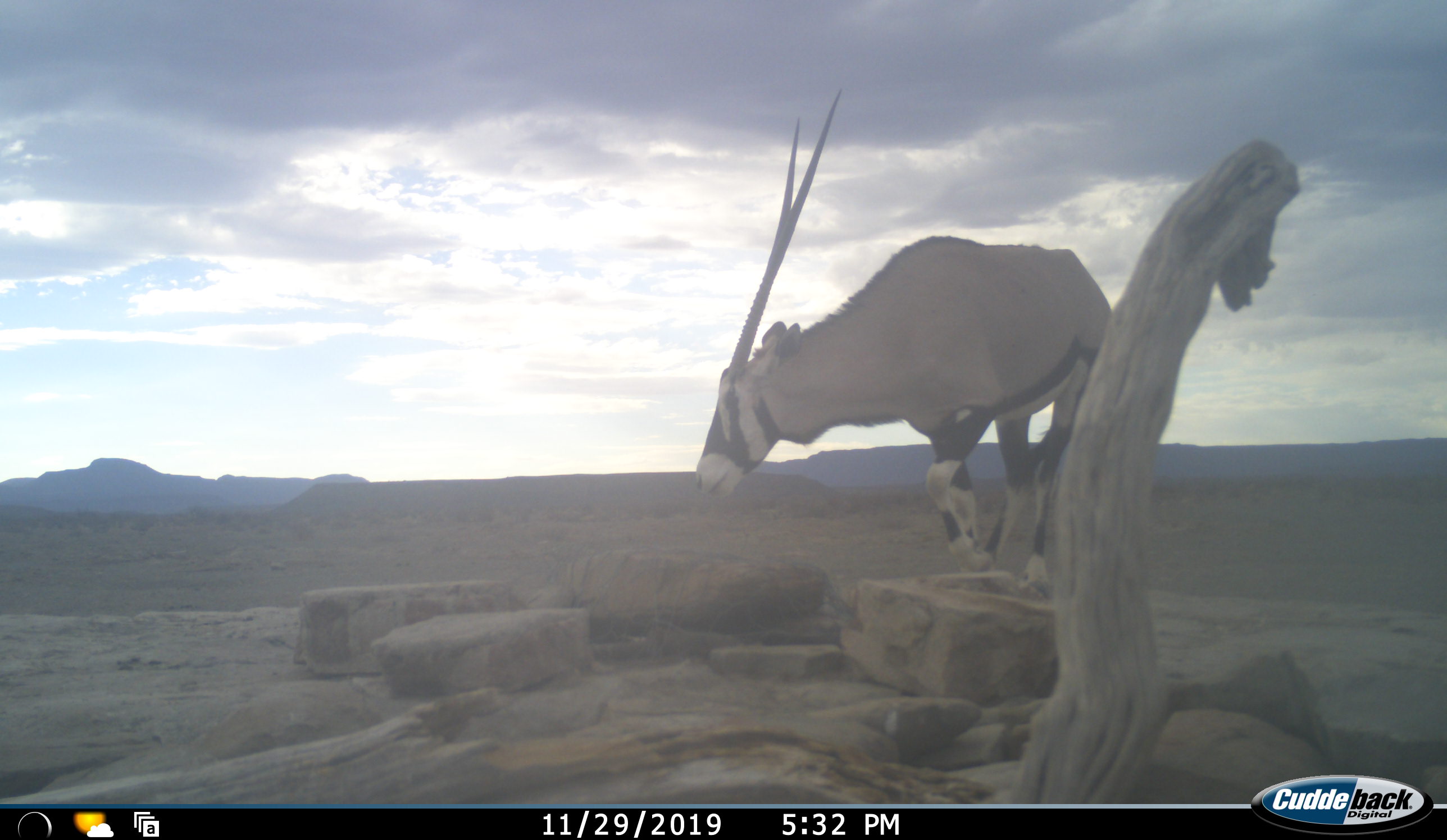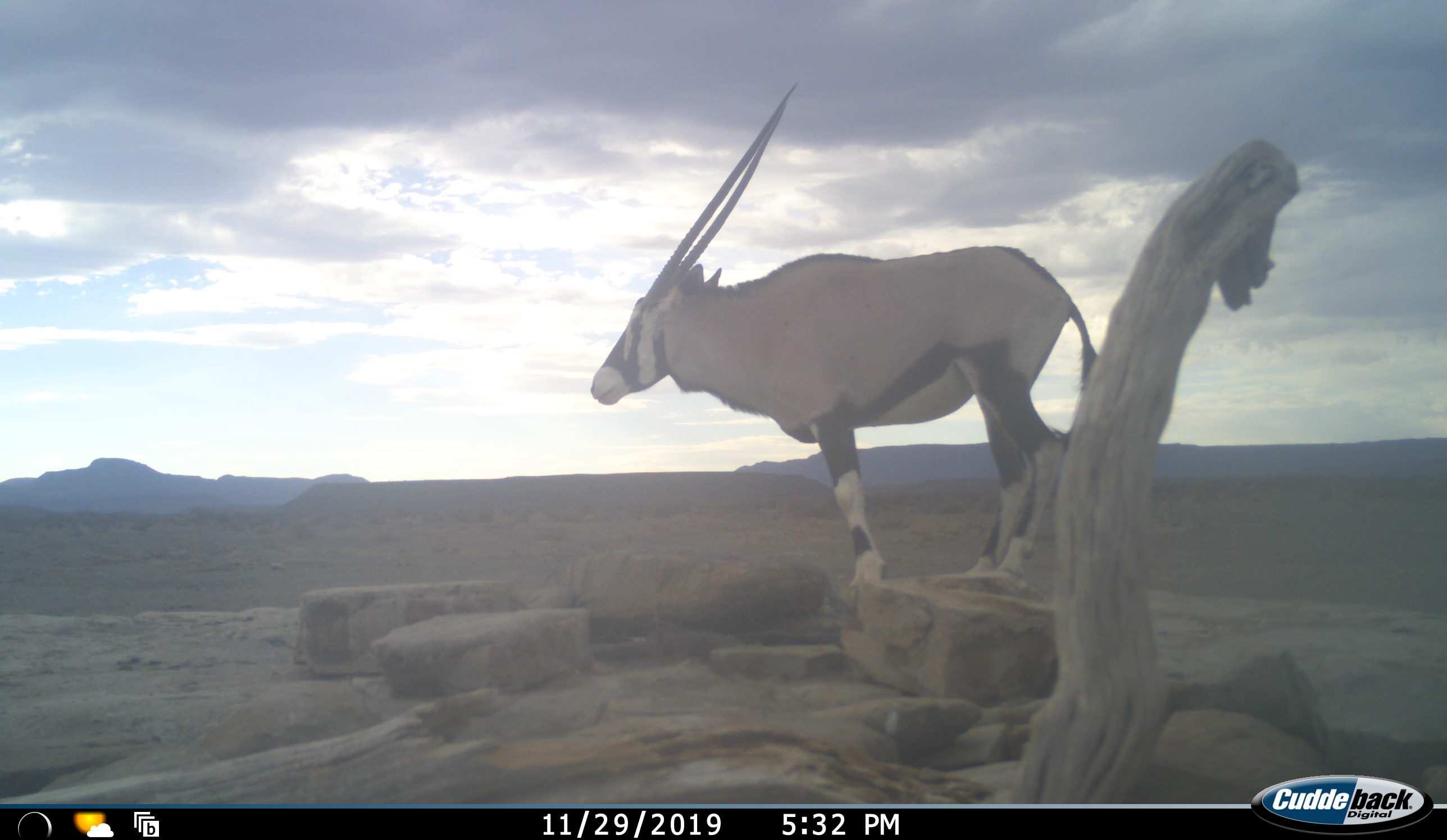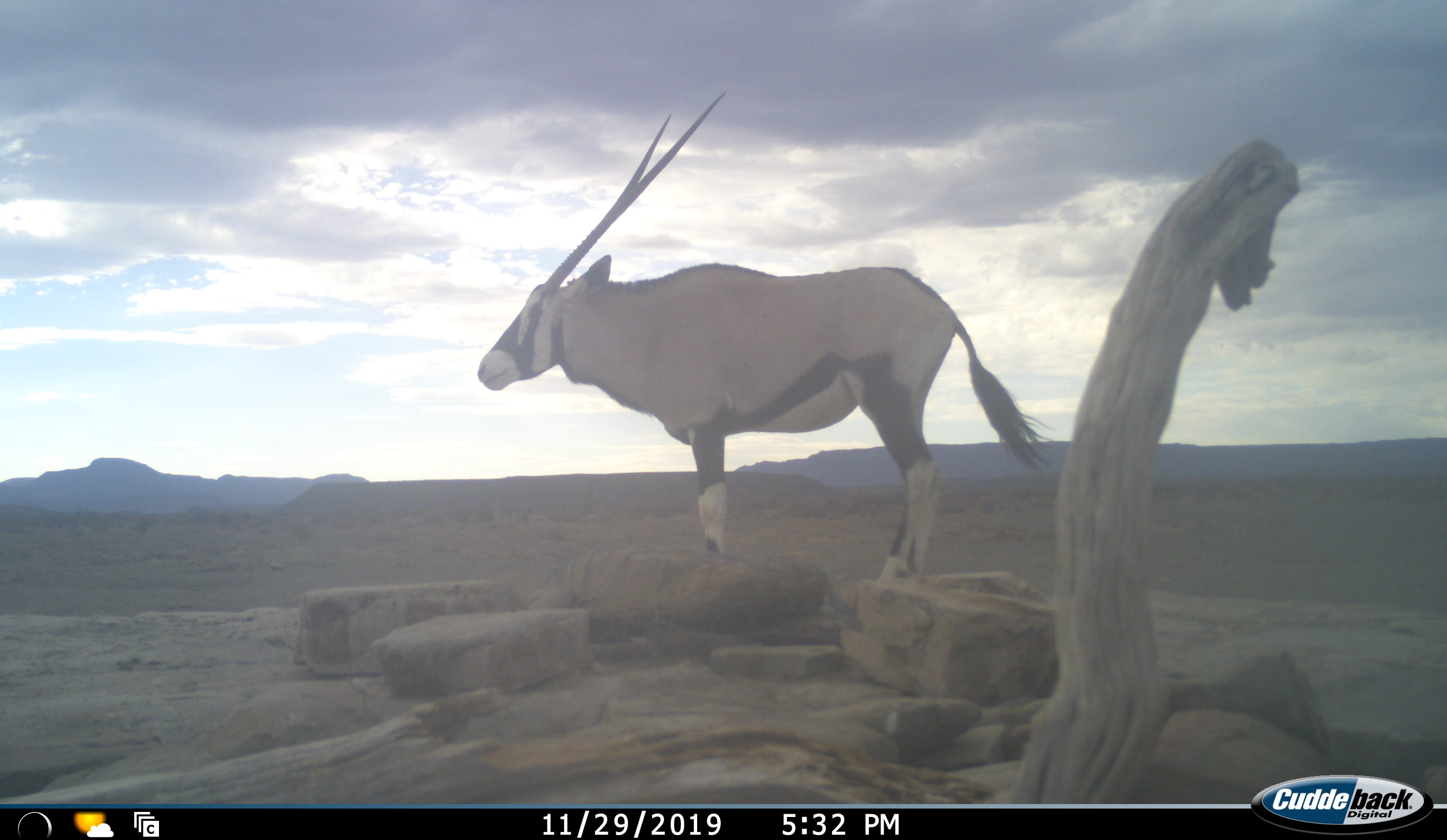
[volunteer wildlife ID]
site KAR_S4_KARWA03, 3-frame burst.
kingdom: Animalia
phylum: Chordata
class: Mammalia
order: Artiodactyla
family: Bovidae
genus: Oryx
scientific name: Oryx gazella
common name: gemsbok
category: oryx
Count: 1.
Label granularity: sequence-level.